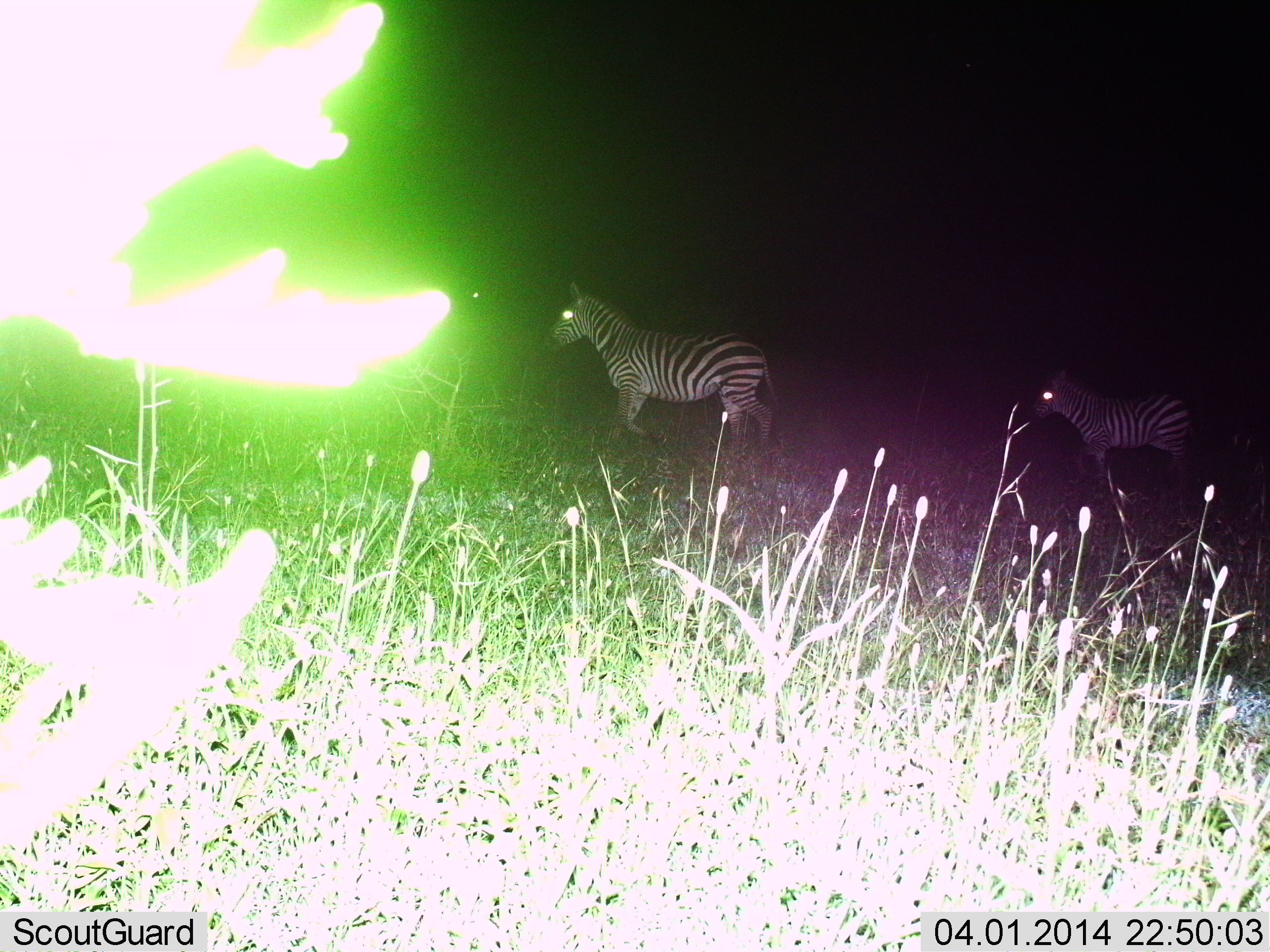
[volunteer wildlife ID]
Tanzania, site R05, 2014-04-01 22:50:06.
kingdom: Animalia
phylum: Chordata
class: Mammalia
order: Perissodactyla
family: Equidae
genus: Equus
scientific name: Equus quagga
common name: plains zebra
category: zebra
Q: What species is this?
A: Zebra (plains zebra) (Equus quagga).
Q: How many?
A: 2.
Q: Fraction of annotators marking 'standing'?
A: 60%.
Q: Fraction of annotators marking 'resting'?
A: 0%.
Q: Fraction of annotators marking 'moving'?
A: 40%.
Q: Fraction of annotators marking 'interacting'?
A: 0%.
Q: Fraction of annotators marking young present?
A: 10%.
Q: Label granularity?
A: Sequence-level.